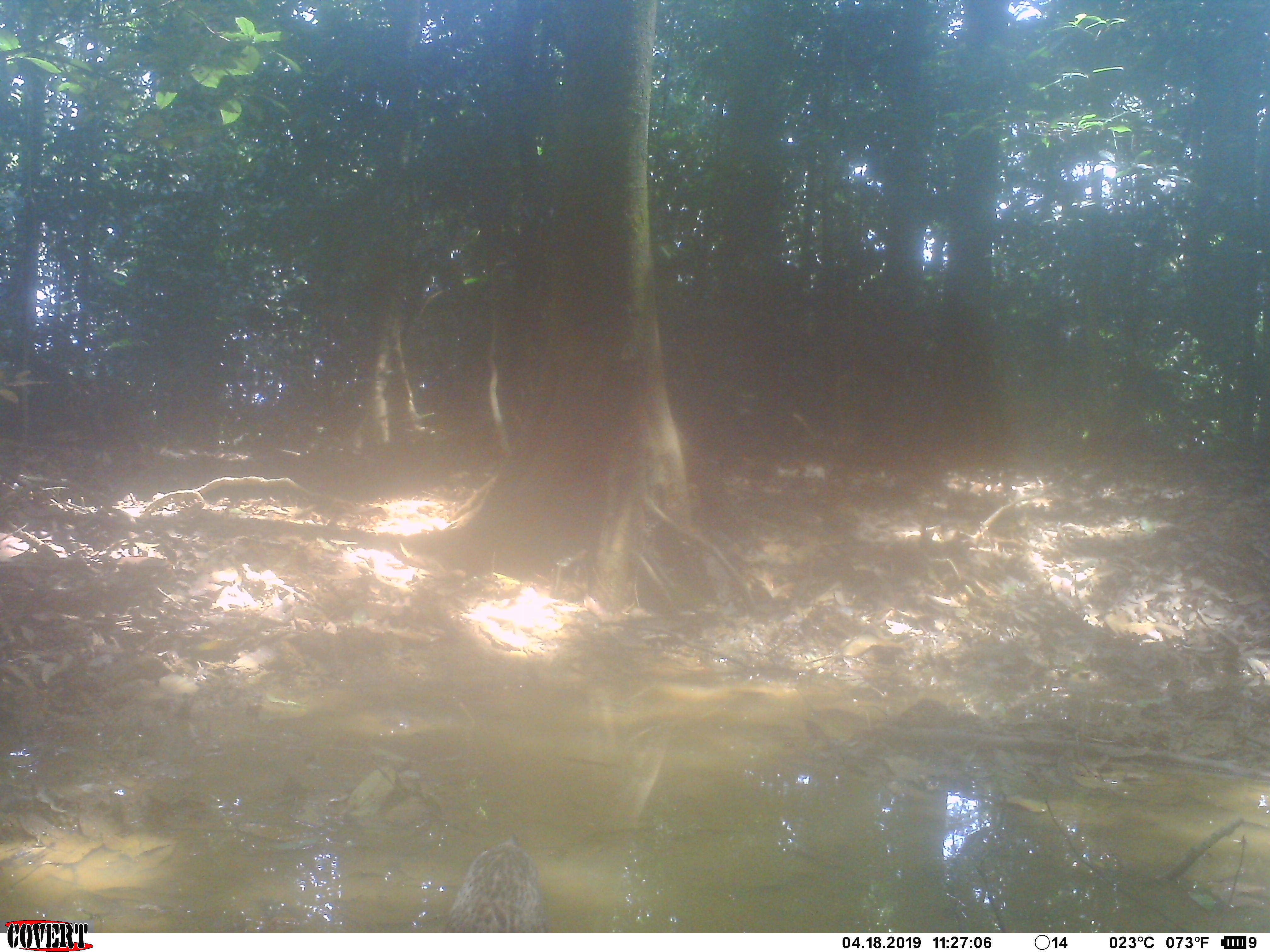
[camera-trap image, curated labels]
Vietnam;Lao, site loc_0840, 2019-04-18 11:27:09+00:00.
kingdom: Animalia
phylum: Chordata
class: Aves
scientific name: Aves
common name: bird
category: unidentified bird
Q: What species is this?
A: Unidentified bird (bird) (Aves).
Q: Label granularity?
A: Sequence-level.